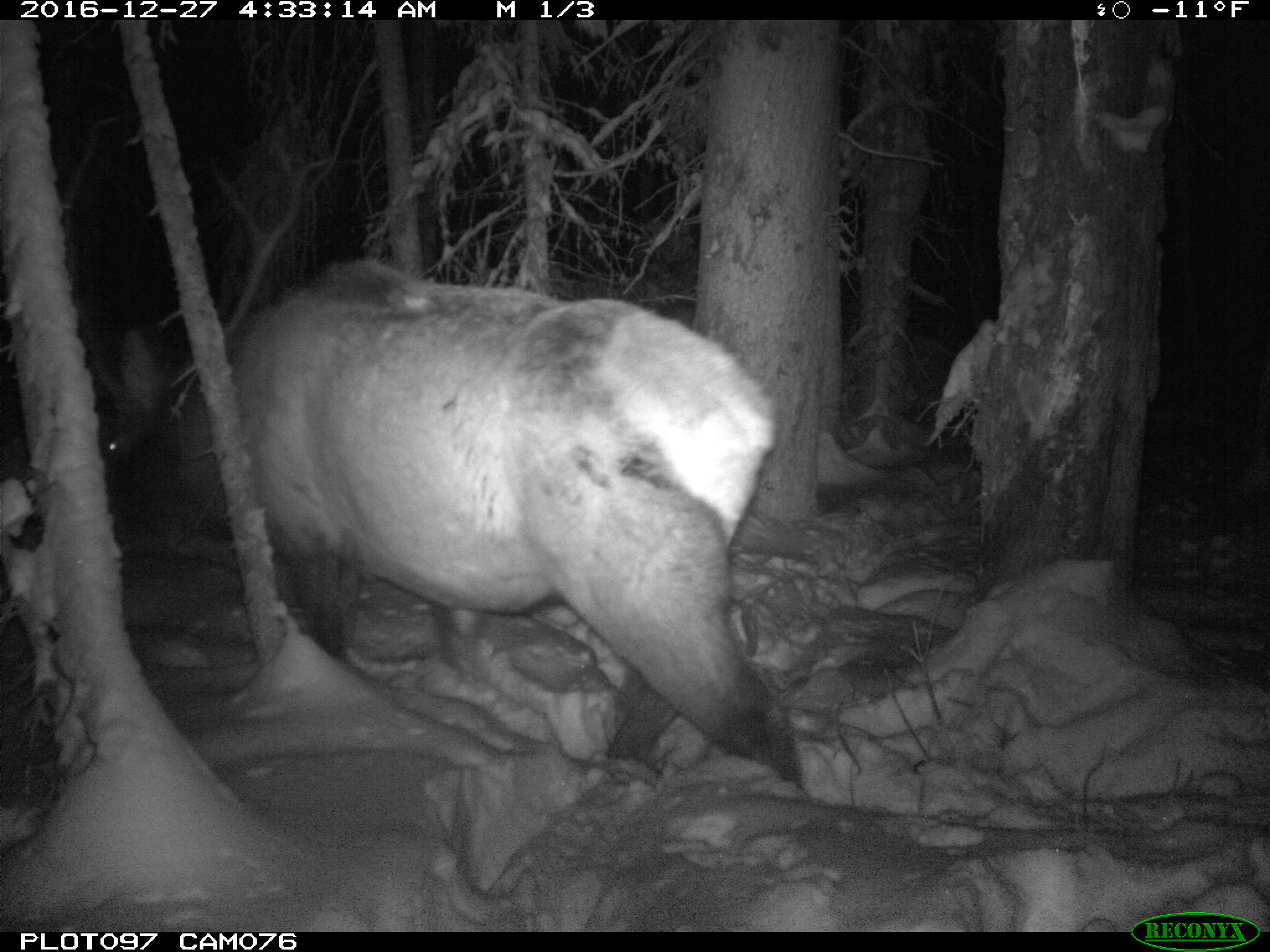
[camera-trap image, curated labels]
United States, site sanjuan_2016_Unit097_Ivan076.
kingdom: Animalia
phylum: Chordata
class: Mammalia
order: Artiodactyla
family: Cervidae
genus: Cervus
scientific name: Cervus elaphus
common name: red deer